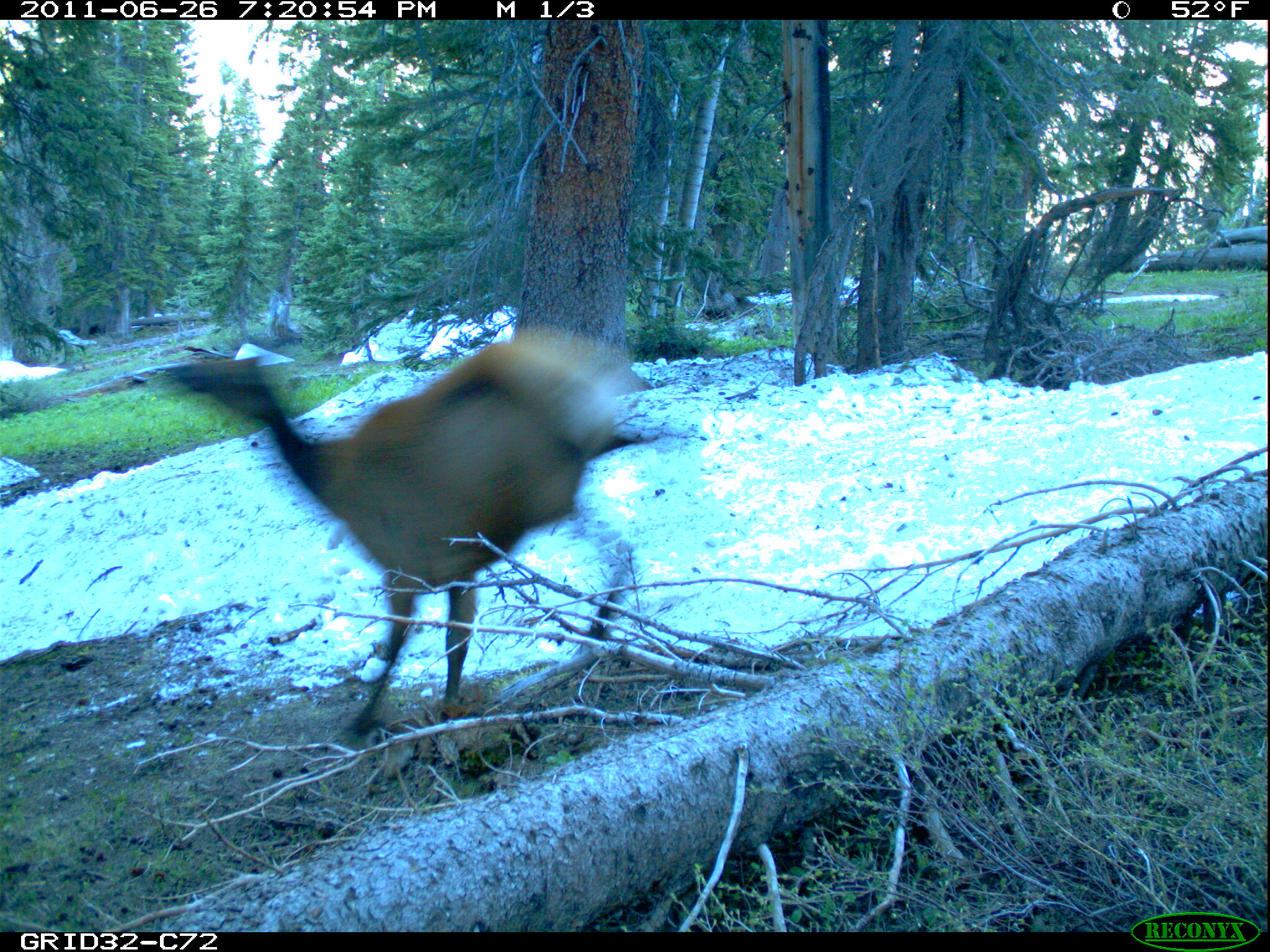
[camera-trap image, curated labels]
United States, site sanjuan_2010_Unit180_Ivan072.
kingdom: Animalia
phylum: Chordata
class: Mammalia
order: Artiodactyla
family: Cervidae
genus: Cervus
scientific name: Cervus elaphus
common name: red deer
Cervus elaphus (red deer).